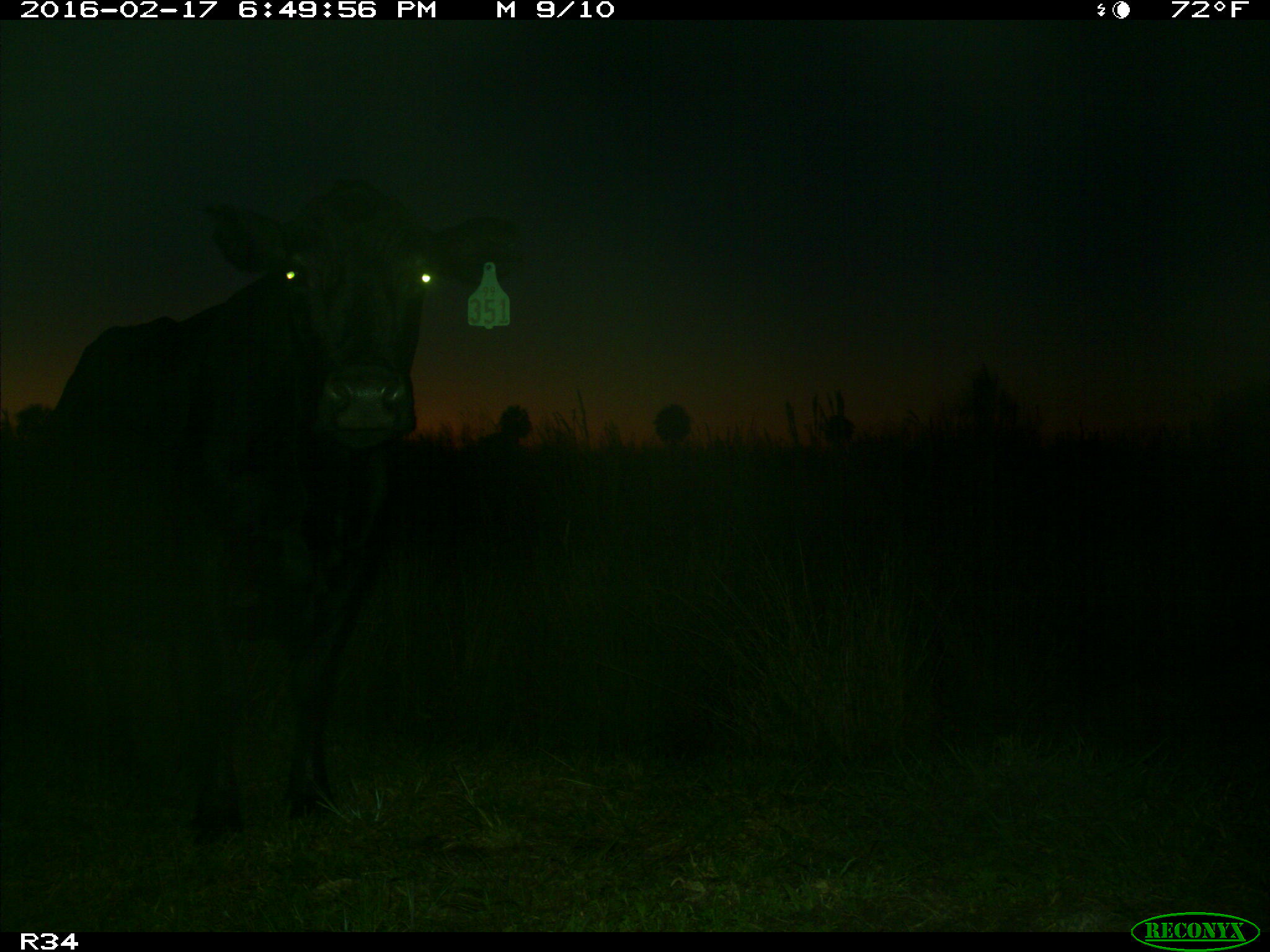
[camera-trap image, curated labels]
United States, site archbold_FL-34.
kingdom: Animalia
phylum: Chordata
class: Mammalia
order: Artiodactyla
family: Bovidae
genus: Bos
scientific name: Bos taurus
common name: domestic cow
Bos taurus (domestic cow).